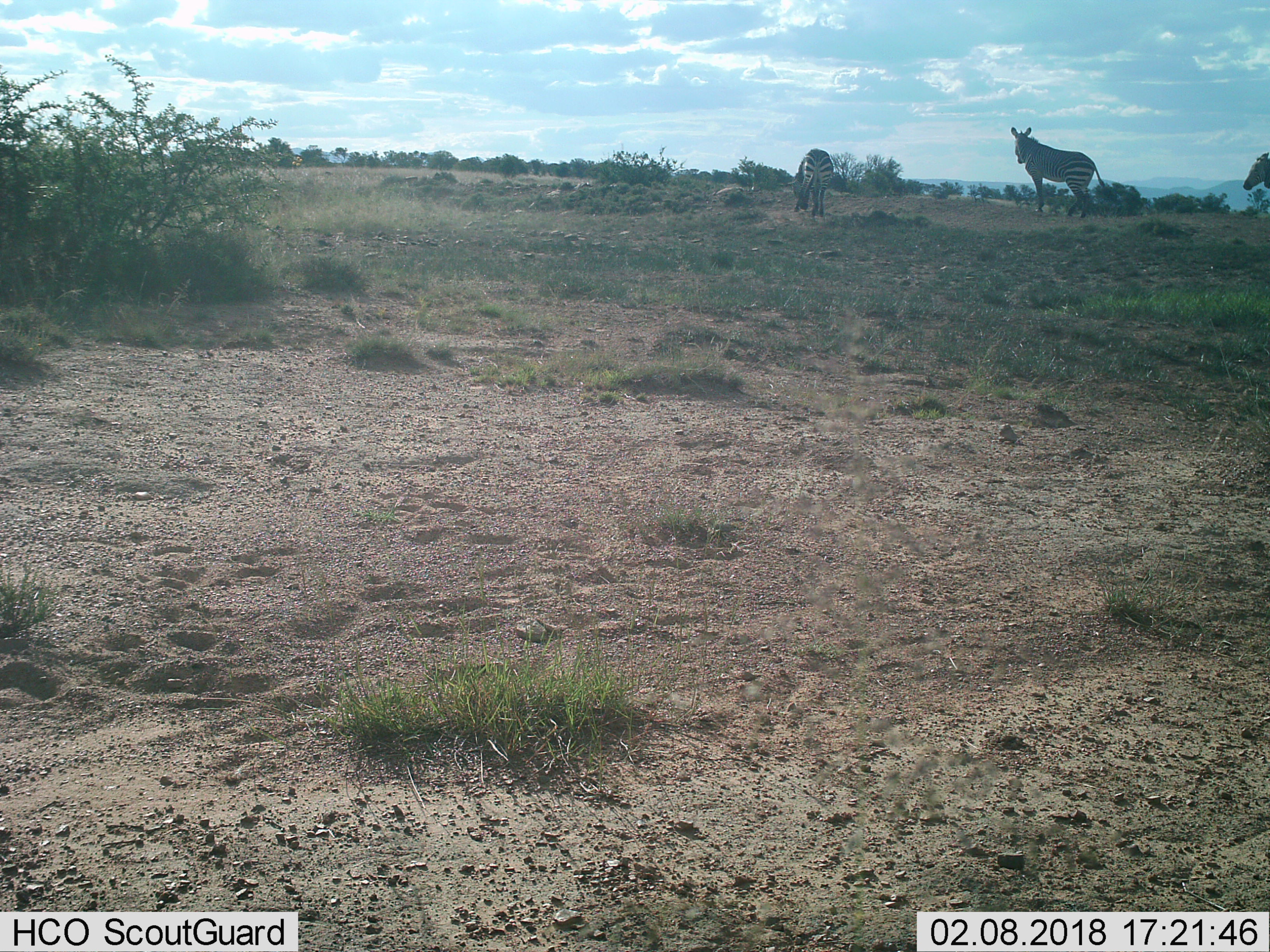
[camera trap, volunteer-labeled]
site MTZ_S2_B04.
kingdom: Animalia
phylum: Chordata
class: Mammalia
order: Perissodactyla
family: Equidae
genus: Equus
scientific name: Equus zebra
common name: mountain zebra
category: zebramountain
Zebramountain (mountain zebra) (Equus zebra), count 3. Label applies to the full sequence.